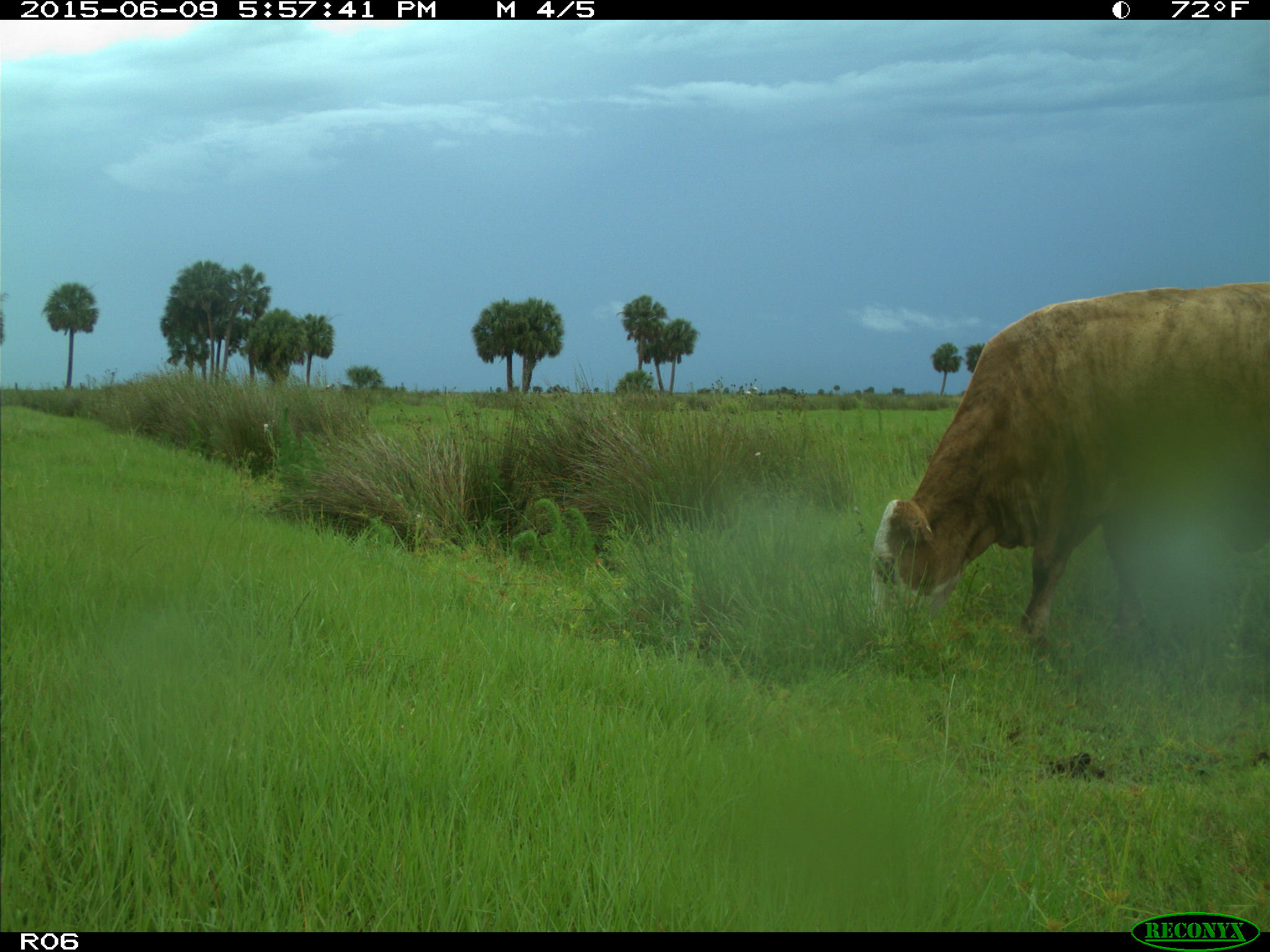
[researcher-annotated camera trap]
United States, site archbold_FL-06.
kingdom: Animalia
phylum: Chordata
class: Mammalia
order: Artiodactyla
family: Bovidae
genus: Bos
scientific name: Bos taurus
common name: domestic cow